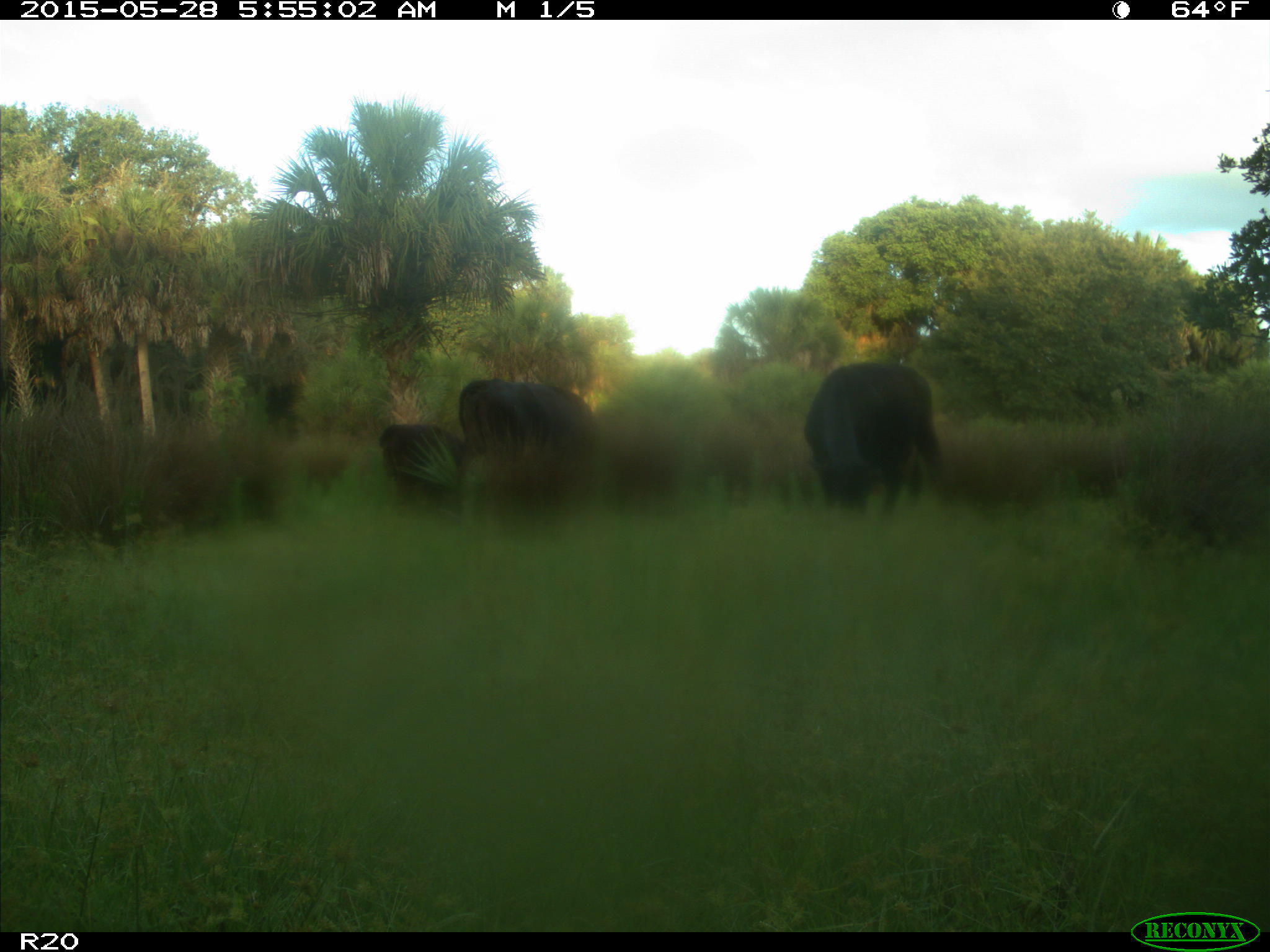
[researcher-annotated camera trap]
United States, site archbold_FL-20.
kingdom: Animalia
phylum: Chordata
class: Mammalia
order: Artiodactyla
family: Bovidae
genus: Bos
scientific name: Bos taurus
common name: domestic cow